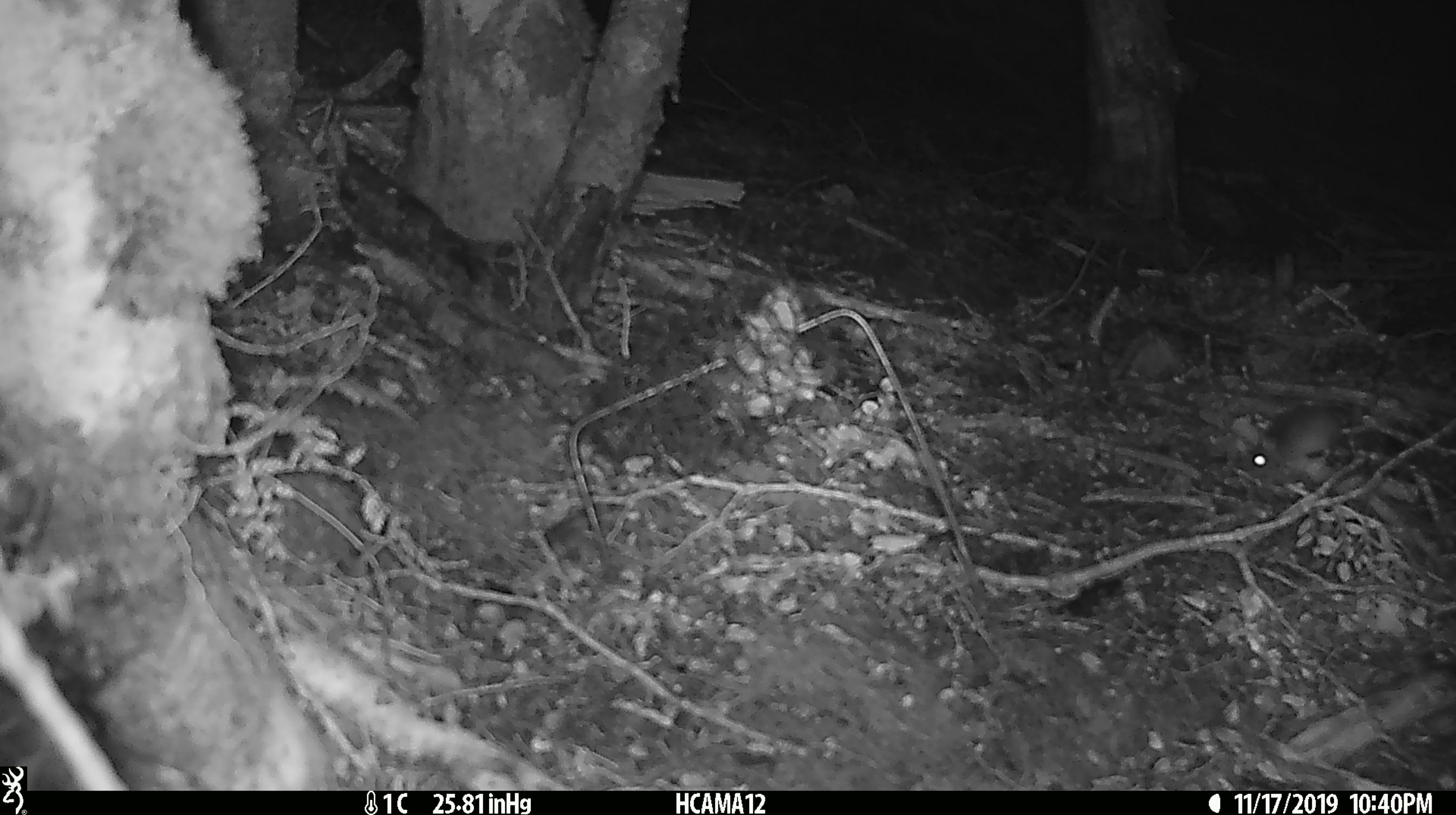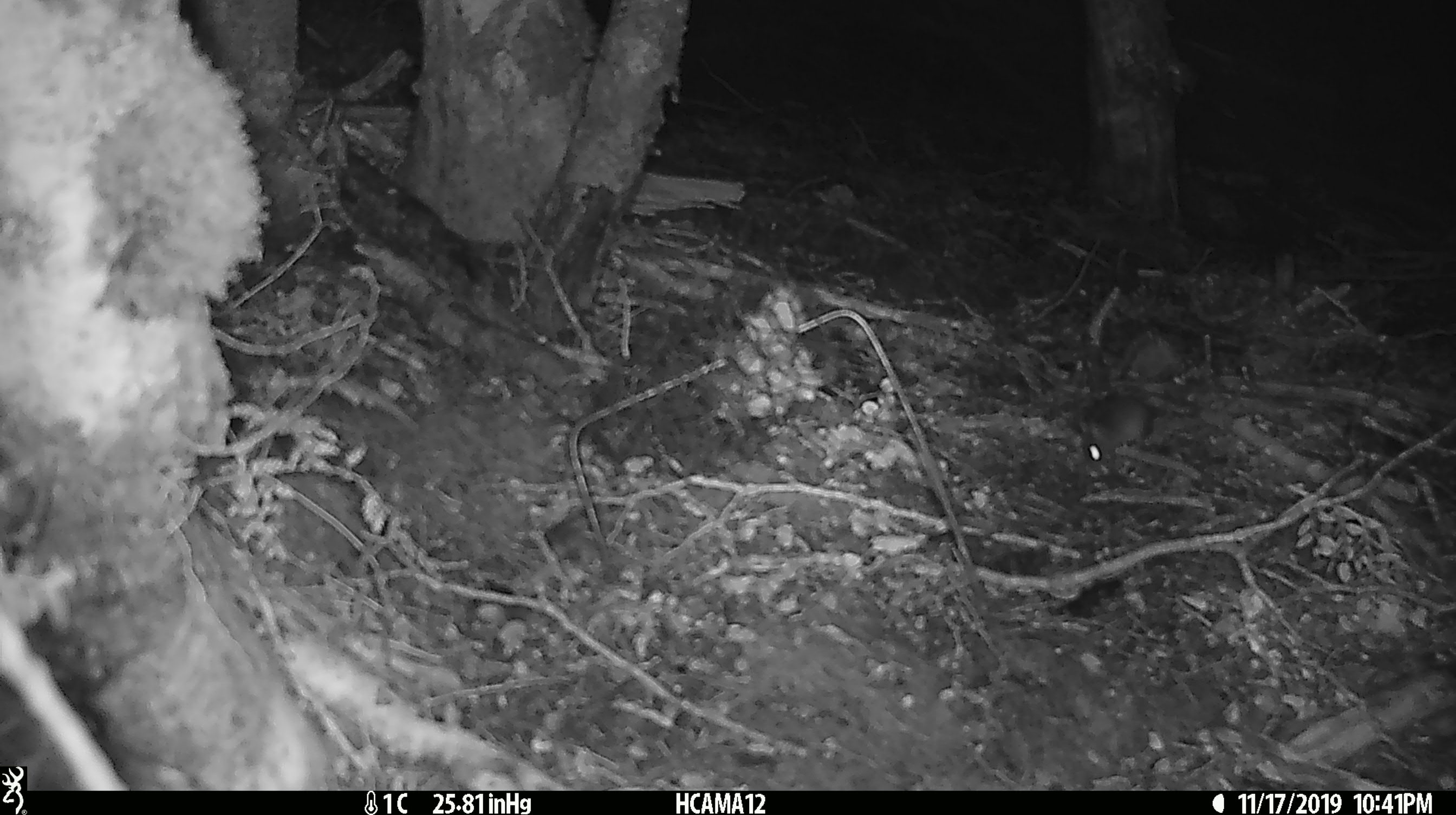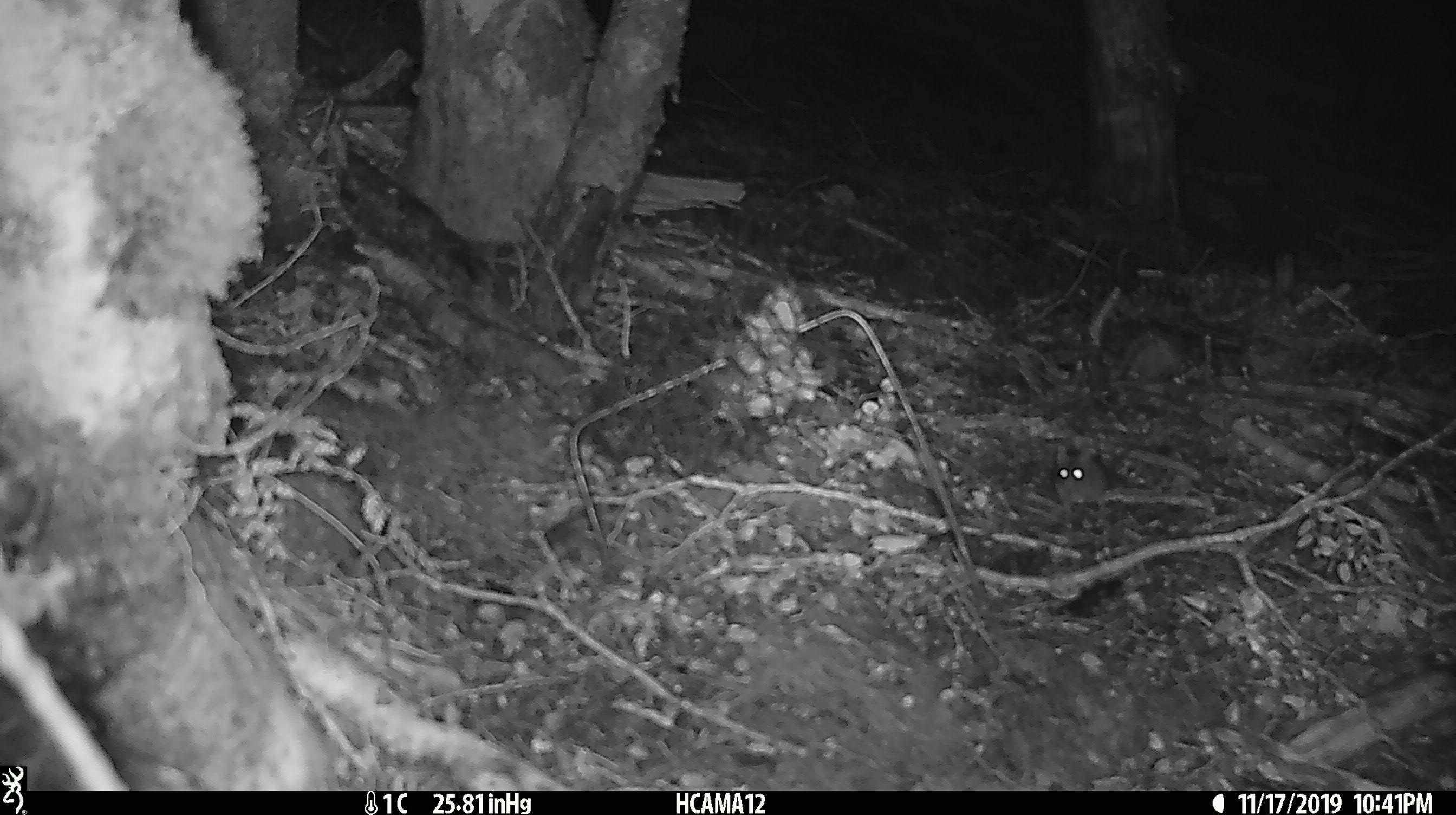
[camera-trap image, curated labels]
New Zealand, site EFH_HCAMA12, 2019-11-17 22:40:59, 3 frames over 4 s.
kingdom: Animalia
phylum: Chordata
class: Mammalia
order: Rodentia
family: Muridae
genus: Mus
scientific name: Mus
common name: mouse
Mouse (Mus).